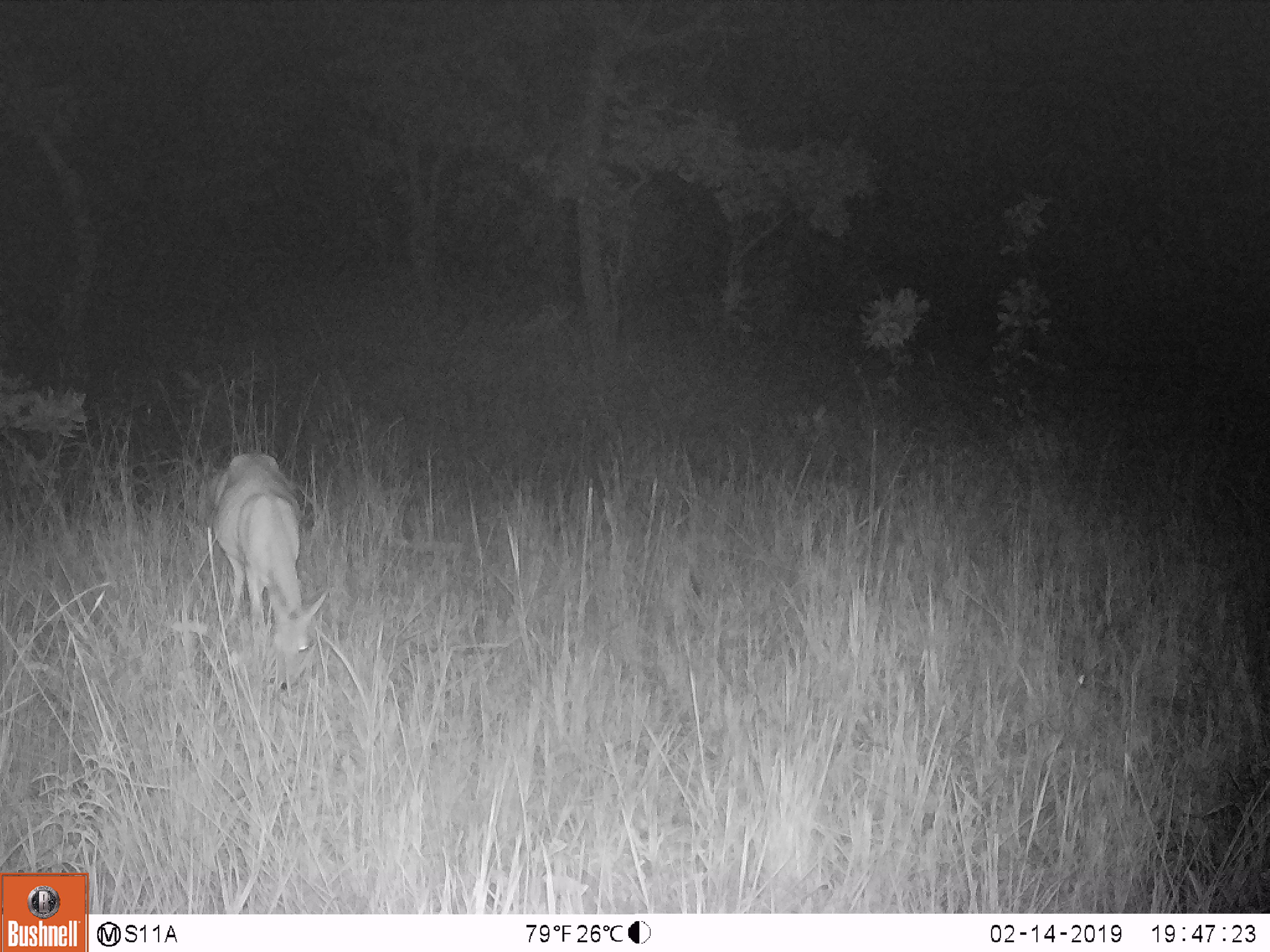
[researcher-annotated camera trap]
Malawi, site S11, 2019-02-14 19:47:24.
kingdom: Animalia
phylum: Chordata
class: Mammalia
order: Artiodactyla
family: Bovidae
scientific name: Antilopinae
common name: small antelope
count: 1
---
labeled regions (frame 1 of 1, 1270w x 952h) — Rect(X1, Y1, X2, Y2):
small antelope: Rect(201, 439, 335, 692)